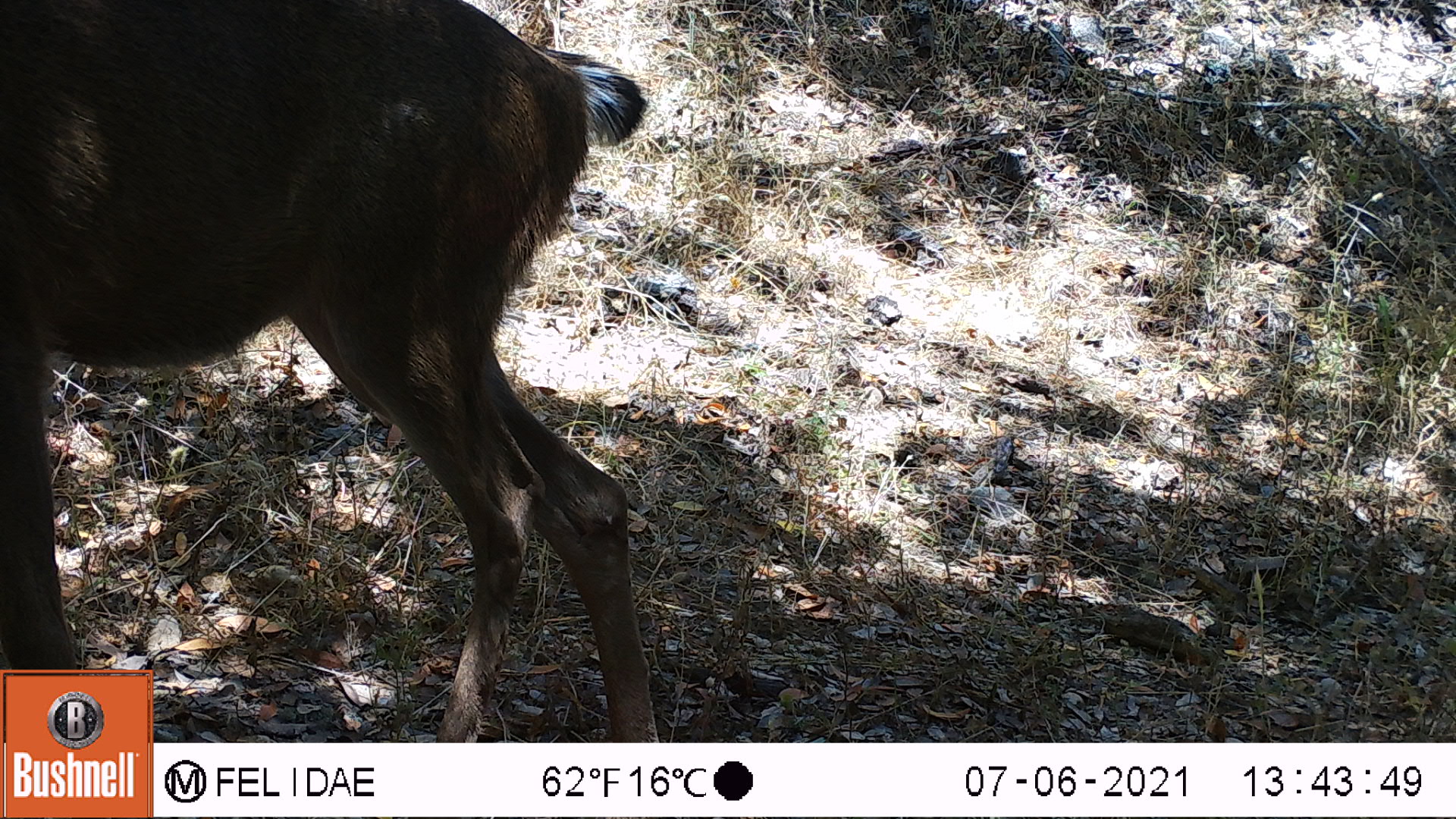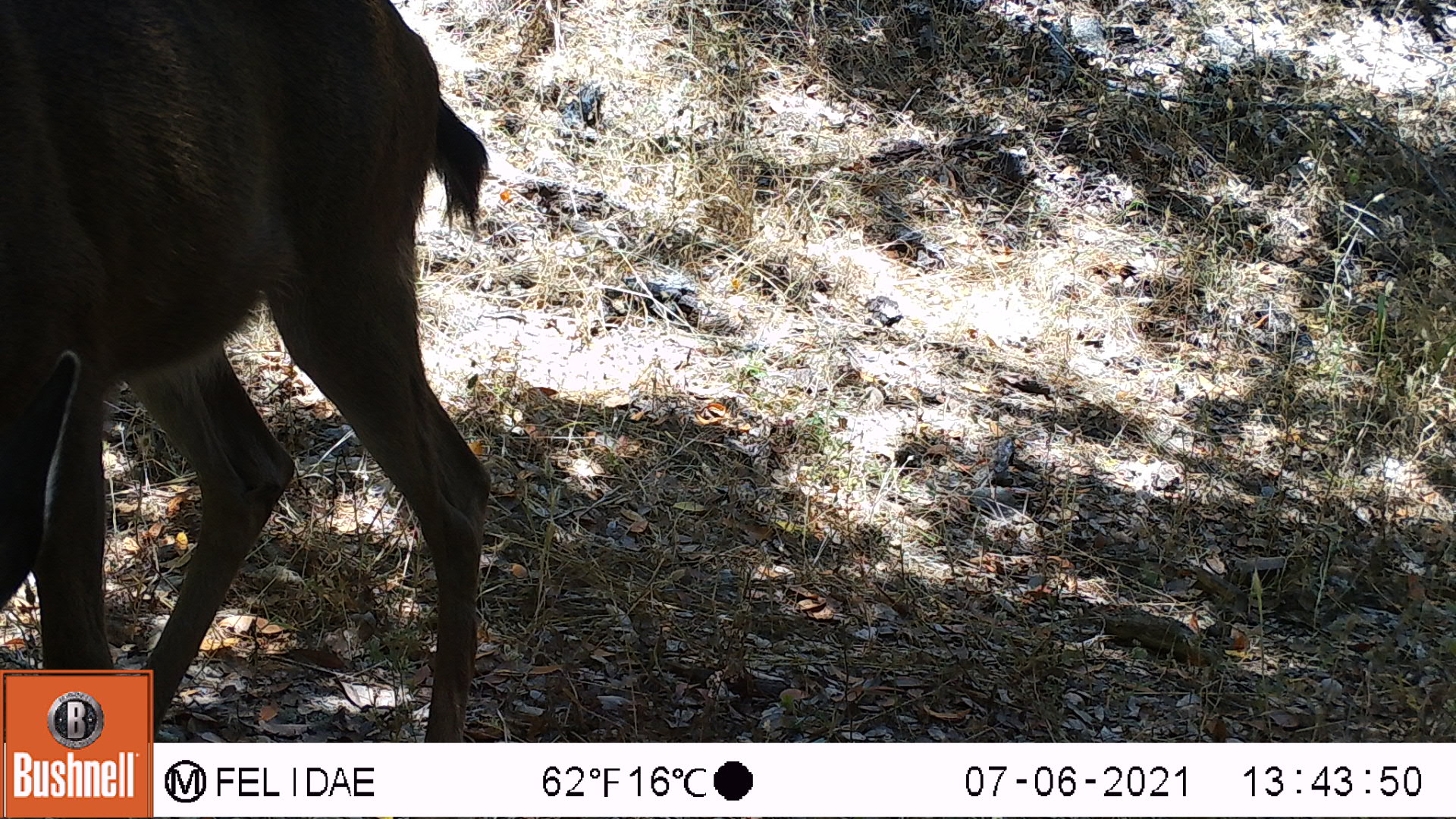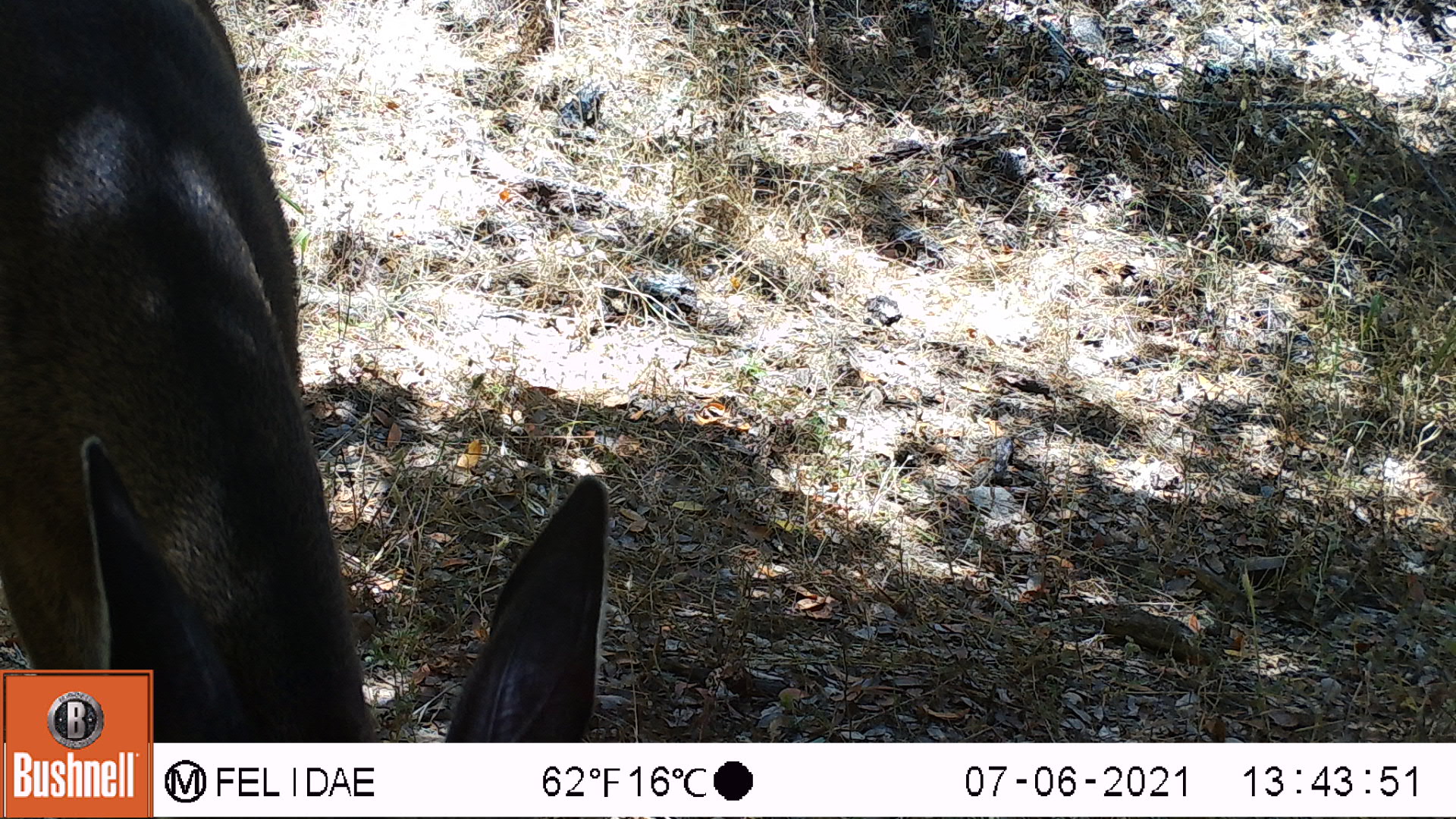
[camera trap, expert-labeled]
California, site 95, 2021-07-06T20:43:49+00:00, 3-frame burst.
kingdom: Animalia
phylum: Chordata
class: Mammalia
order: Artiodactyla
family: Cervidae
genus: Odocoileus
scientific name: Odocoileus hemionus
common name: mule deer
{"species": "mule deer (Odocoileus hemionus)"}